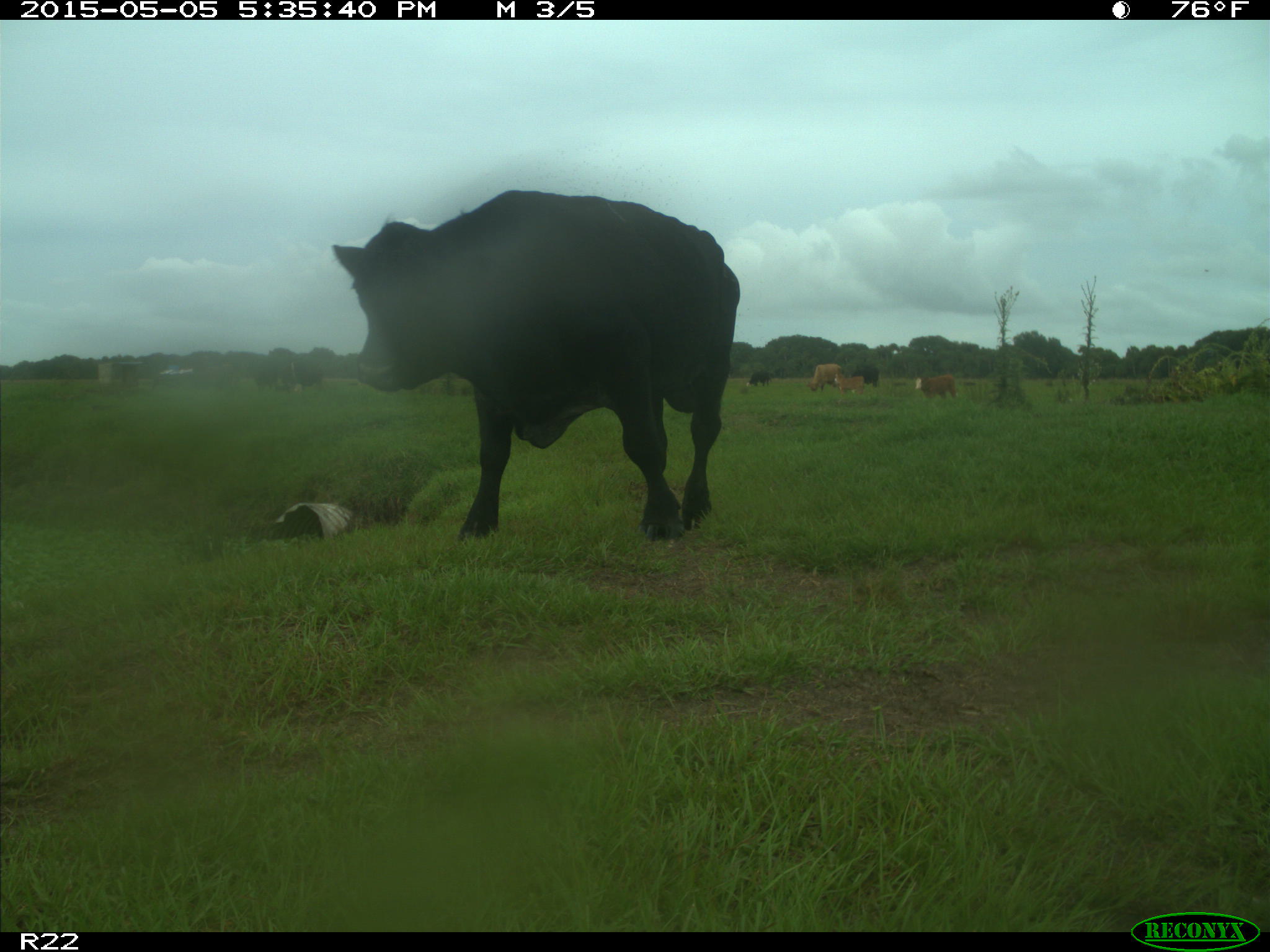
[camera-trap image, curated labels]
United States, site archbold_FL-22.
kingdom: Animalia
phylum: Chordata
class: Mammalia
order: Artiodactyla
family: Bovidae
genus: Bos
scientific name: Bos taurus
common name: domestic cow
Bos taurus (domestic cow).